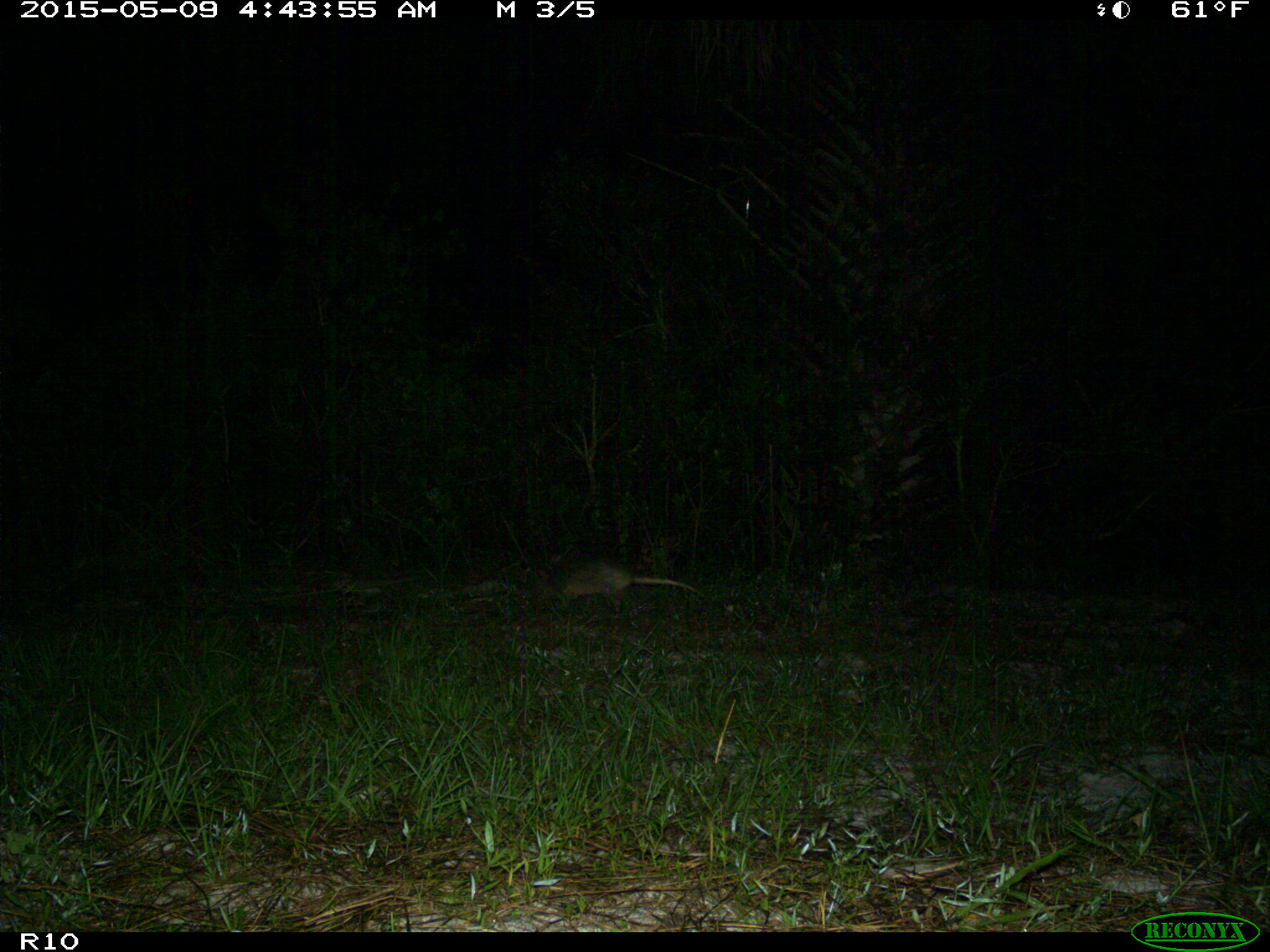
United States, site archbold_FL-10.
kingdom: Animalia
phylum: Chordata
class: Mammalia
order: Cingulata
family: Dasypodidae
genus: Dasypus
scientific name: Dasypus novemcinctus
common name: nine-banded armadillo